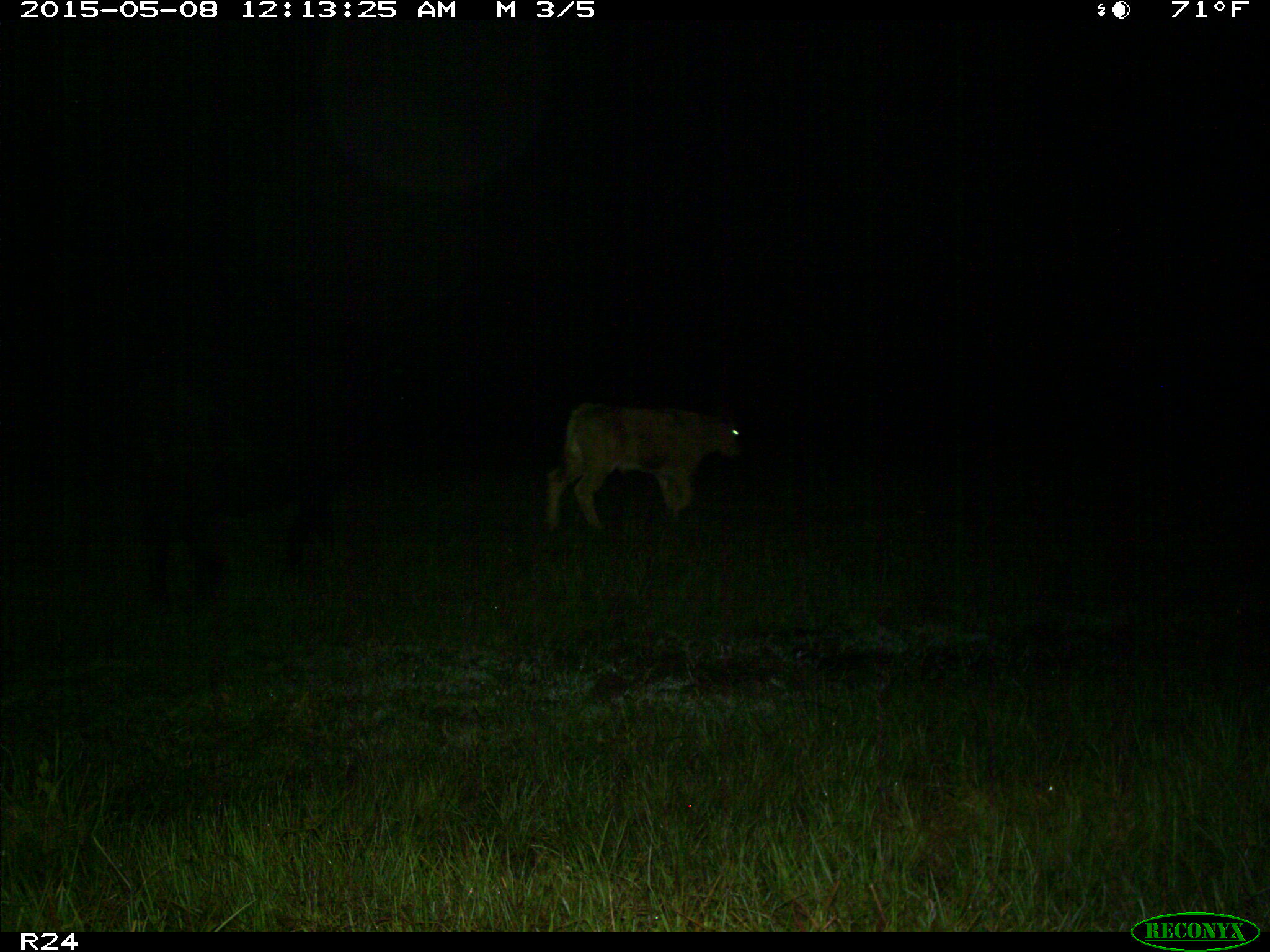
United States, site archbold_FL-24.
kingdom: Animalia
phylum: Chordata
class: Mammalia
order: Artiodactyla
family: Bovidae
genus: Bos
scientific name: Bos taurus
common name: domestic cow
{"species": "Bos taurus (domestic cow)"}